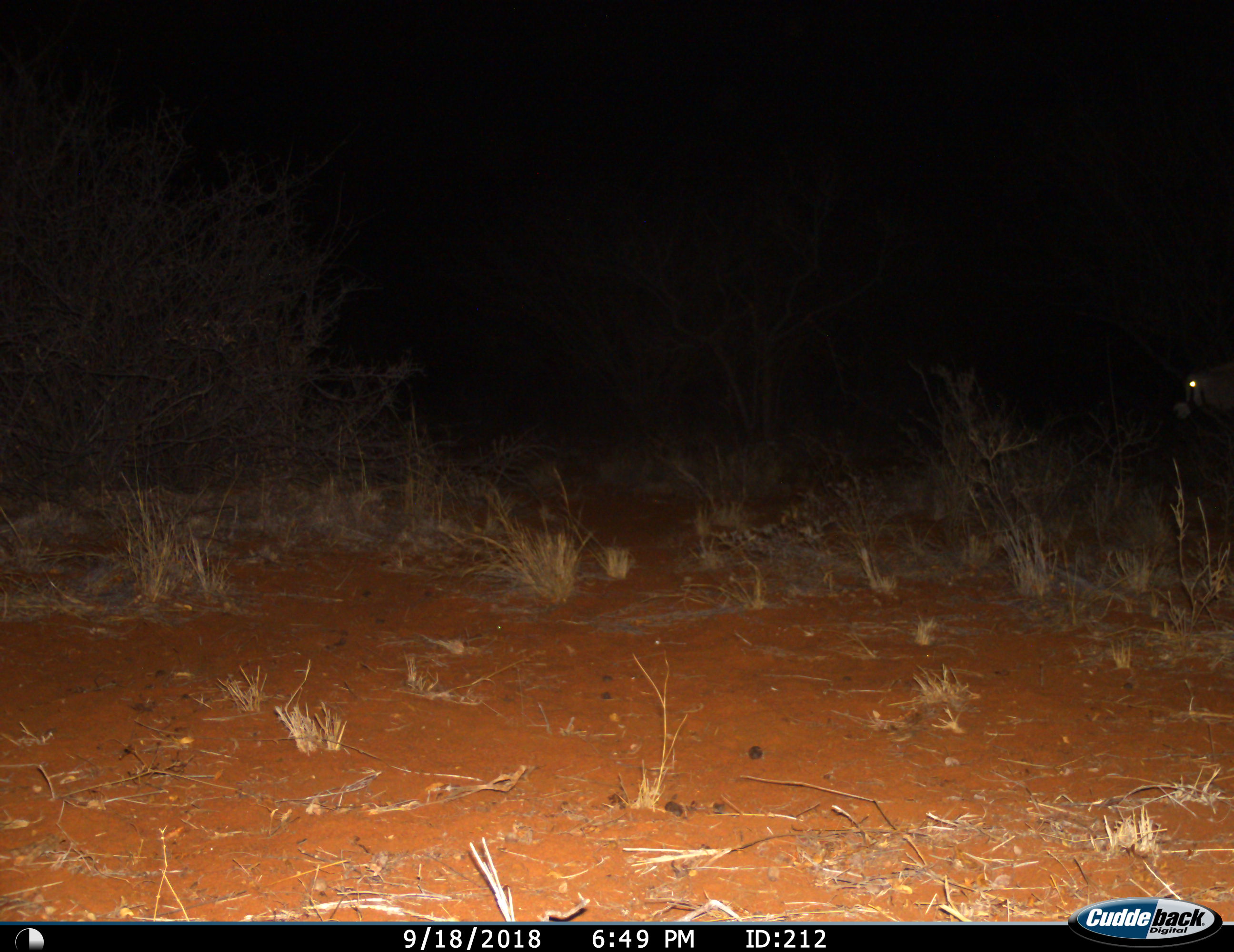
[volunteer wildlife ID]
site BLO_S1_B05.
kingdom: Animalia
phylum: Chordata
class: Mammalia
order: Artiodactyla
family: Bovidae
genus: Oryx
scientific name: Oryx gazella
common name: gemsbok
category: oryx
Oryx (gemsbok) (Oryx gazella), count 1. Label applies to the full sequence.